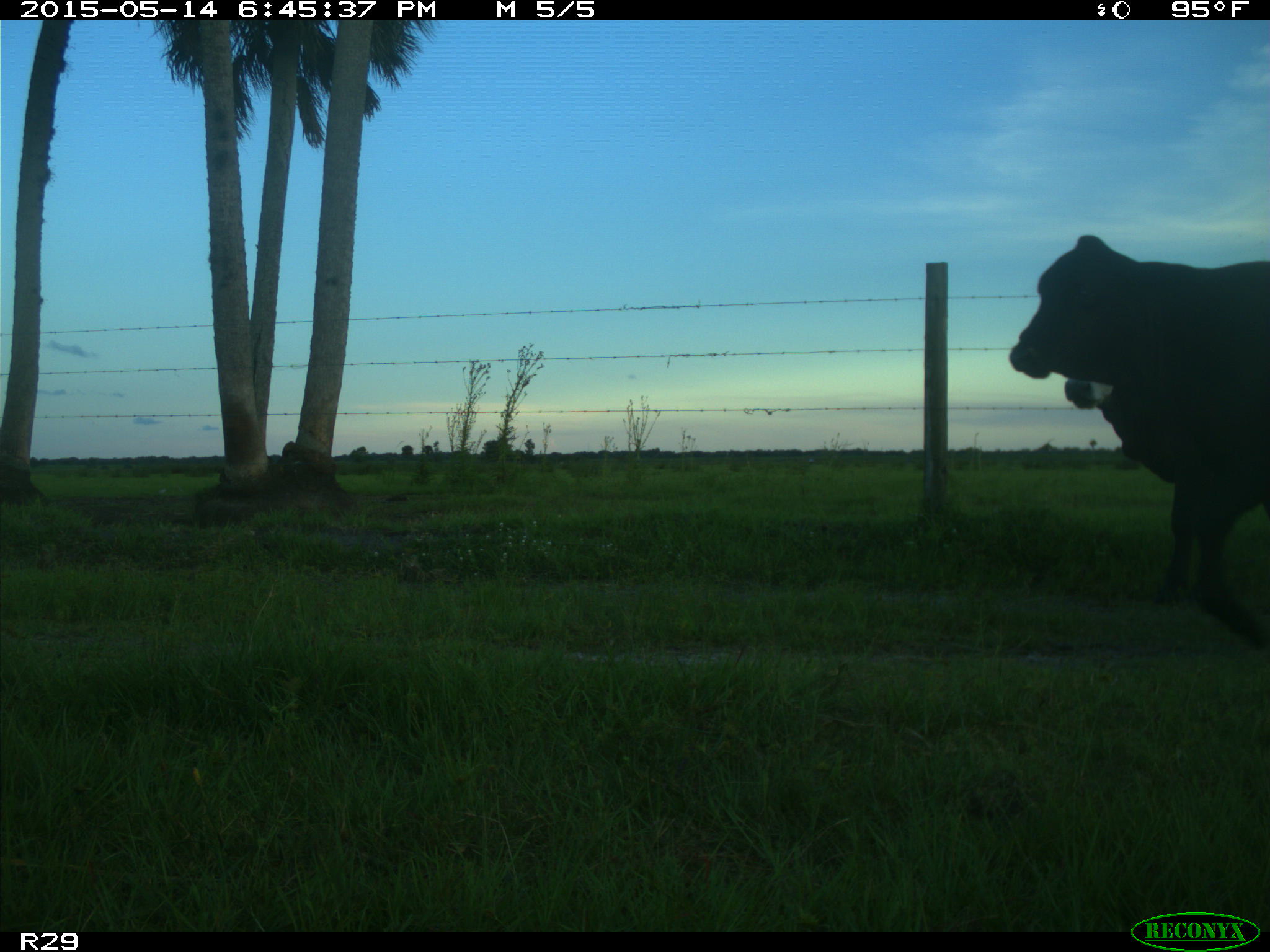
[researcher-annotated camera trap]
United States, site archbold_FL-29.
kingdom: Animalia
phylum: Chordata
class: Mammalia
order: Artiodactyla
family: Bovidae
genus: Bos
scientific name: Bos taurus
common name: domestic cow